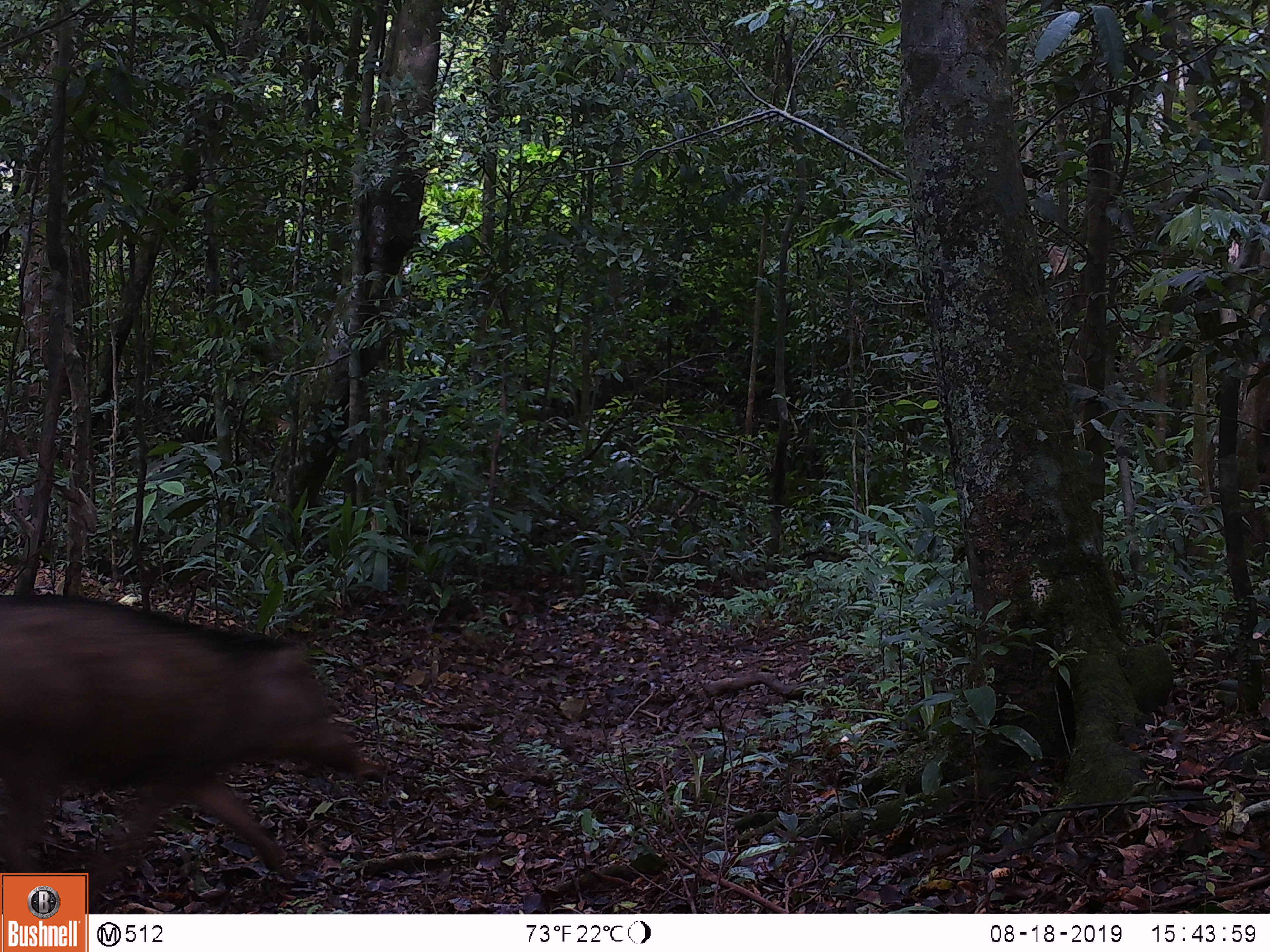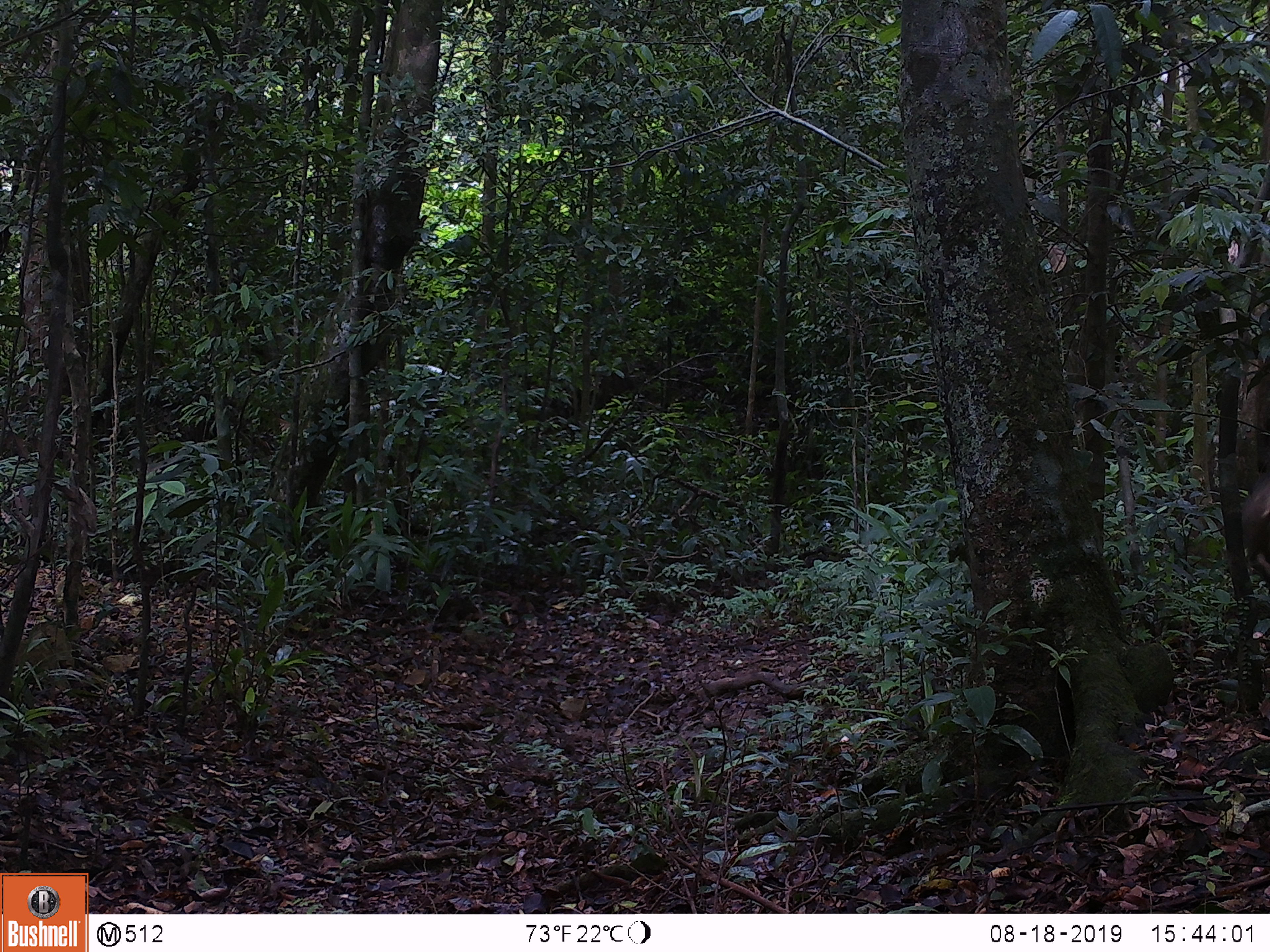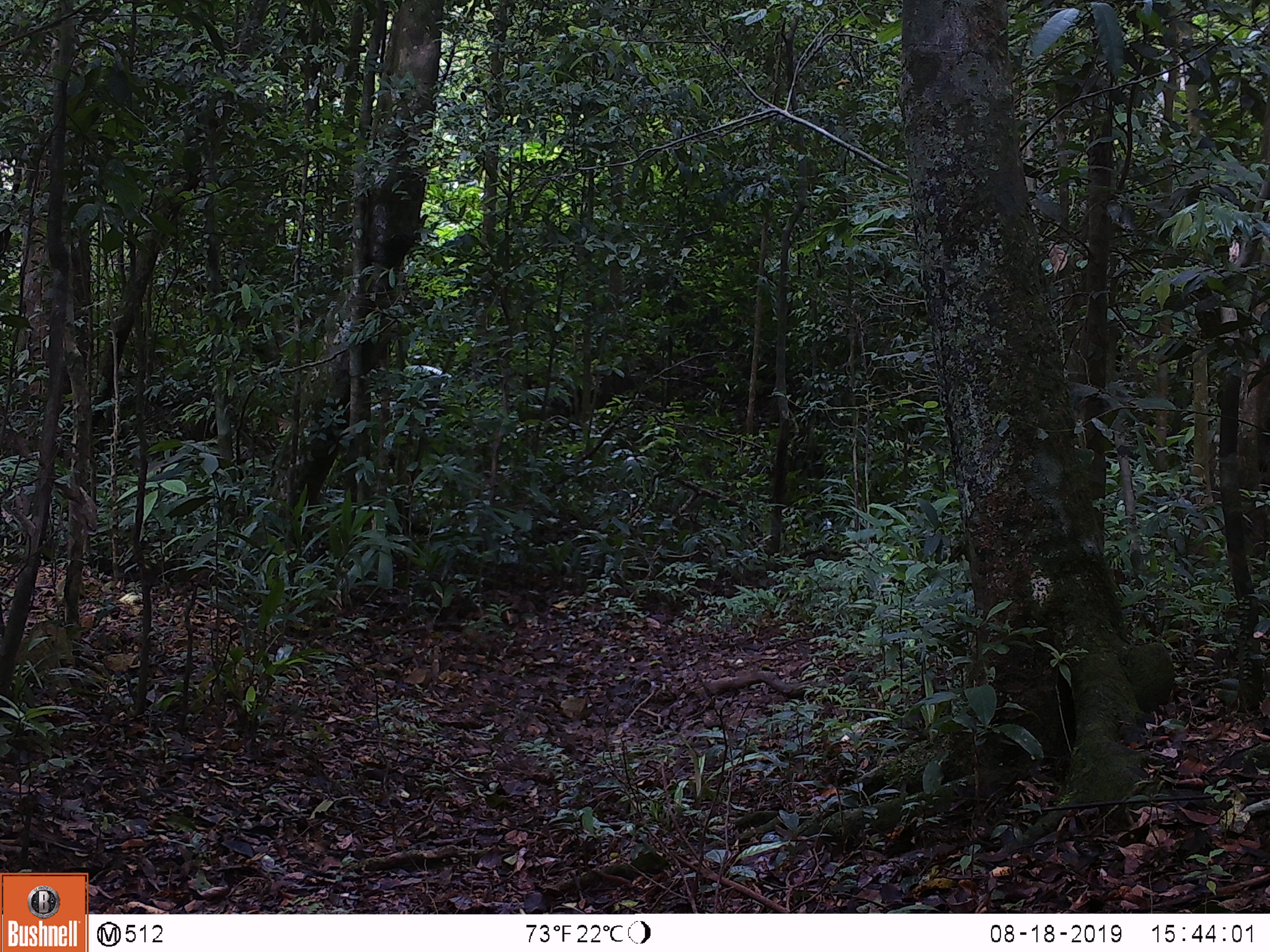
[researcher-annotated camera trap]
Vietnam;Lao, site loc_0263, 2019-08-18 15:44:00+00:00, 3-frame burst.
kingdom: Animalia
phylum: Chordata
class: Mammalia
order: Artiodactyla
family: Suidae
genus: Sus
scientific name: Sus scrofa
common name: eurasian wild pig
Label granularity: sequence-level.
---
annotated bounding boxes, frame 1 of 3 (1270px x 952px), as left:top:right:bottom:
eurasian wild pig: 0:594:370:892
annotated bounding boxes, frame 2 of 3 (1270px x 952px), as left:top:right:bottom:
eurasian wild pig: 1241:473:1270:584